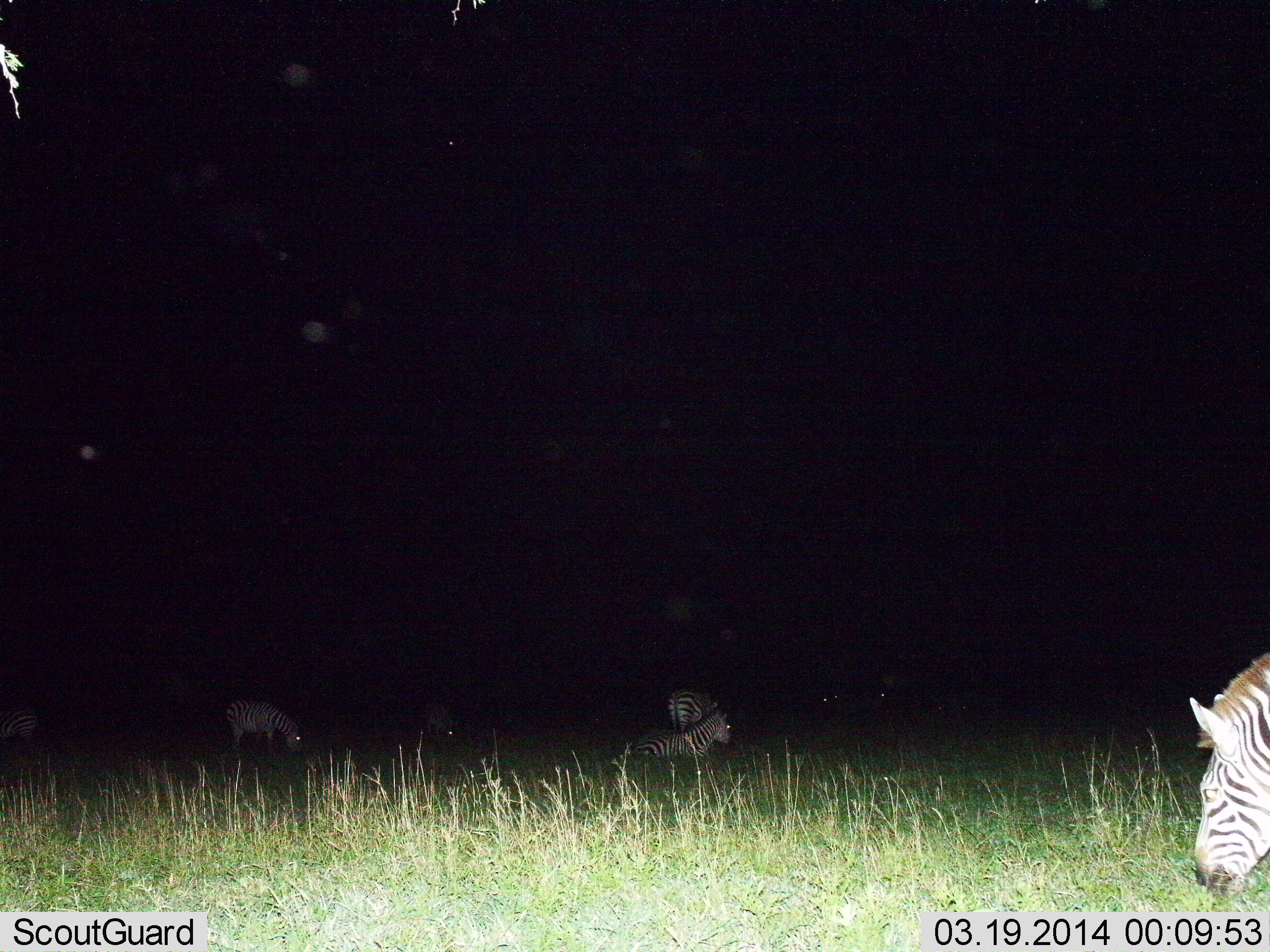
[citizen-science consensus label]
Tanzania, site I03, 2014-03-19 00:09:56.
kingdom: Animalia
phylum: Chordata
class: Mammalia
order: Perissodactyla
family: Equidae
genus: Equus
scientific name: Equus quagga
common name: plains zebra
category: zebra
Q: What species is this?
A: Zebra (plains zebra) (Equus quagga).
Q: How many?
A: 6.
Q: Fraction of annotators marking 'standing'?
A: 50%.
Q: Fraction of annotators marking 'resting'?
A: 100%.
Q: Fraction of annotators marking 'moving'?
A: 10%.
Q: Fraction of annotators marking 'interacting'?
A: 0%.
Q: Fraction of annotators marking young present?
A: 0%.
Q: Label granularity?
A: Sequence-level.